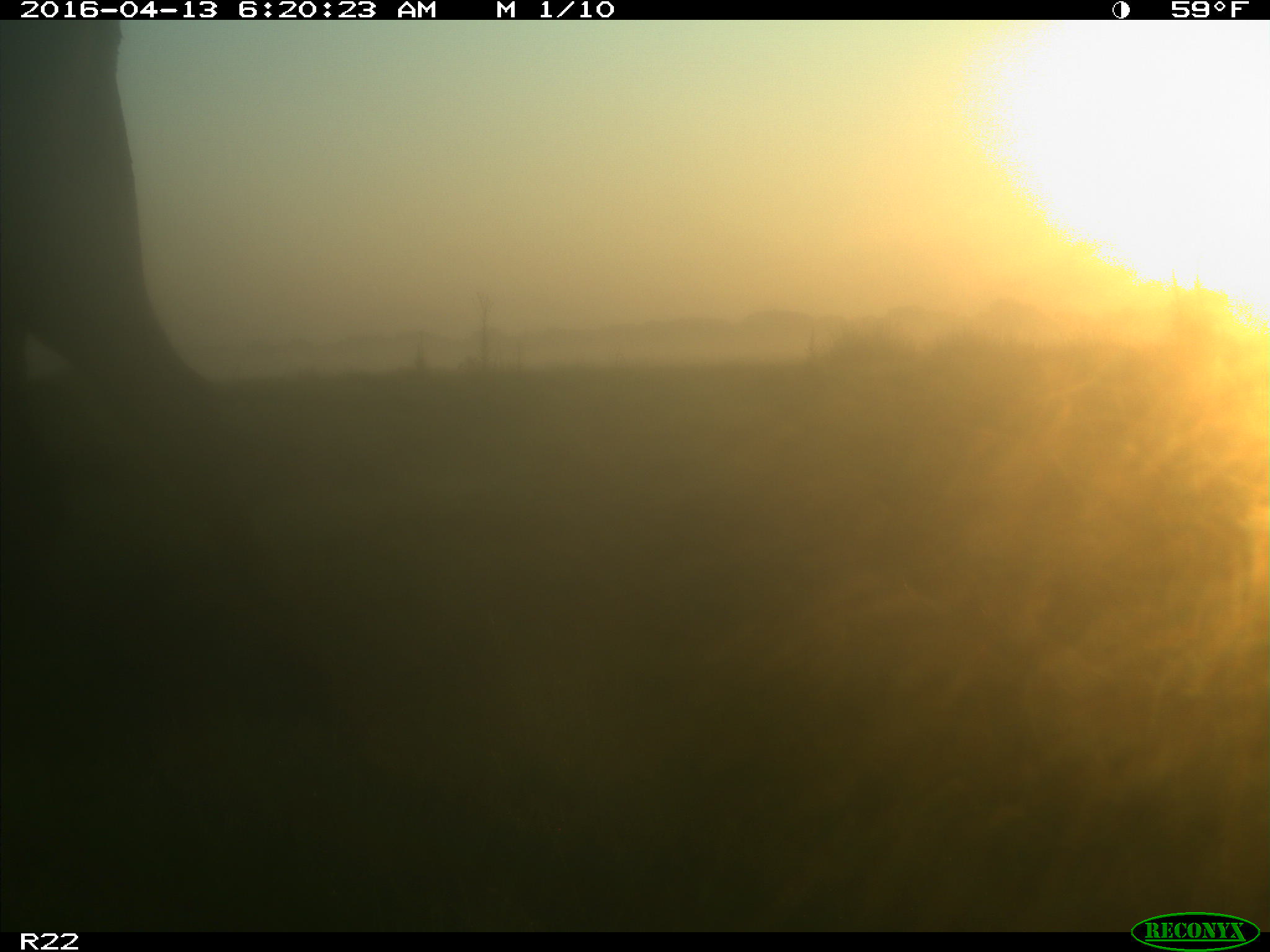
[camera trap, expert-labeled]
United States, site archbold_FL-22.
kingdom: Animalia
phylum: Chordata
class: Mammalia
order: Artiodactyla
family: Bovidae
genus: Bos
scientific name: Bos taurus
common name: domestic cow